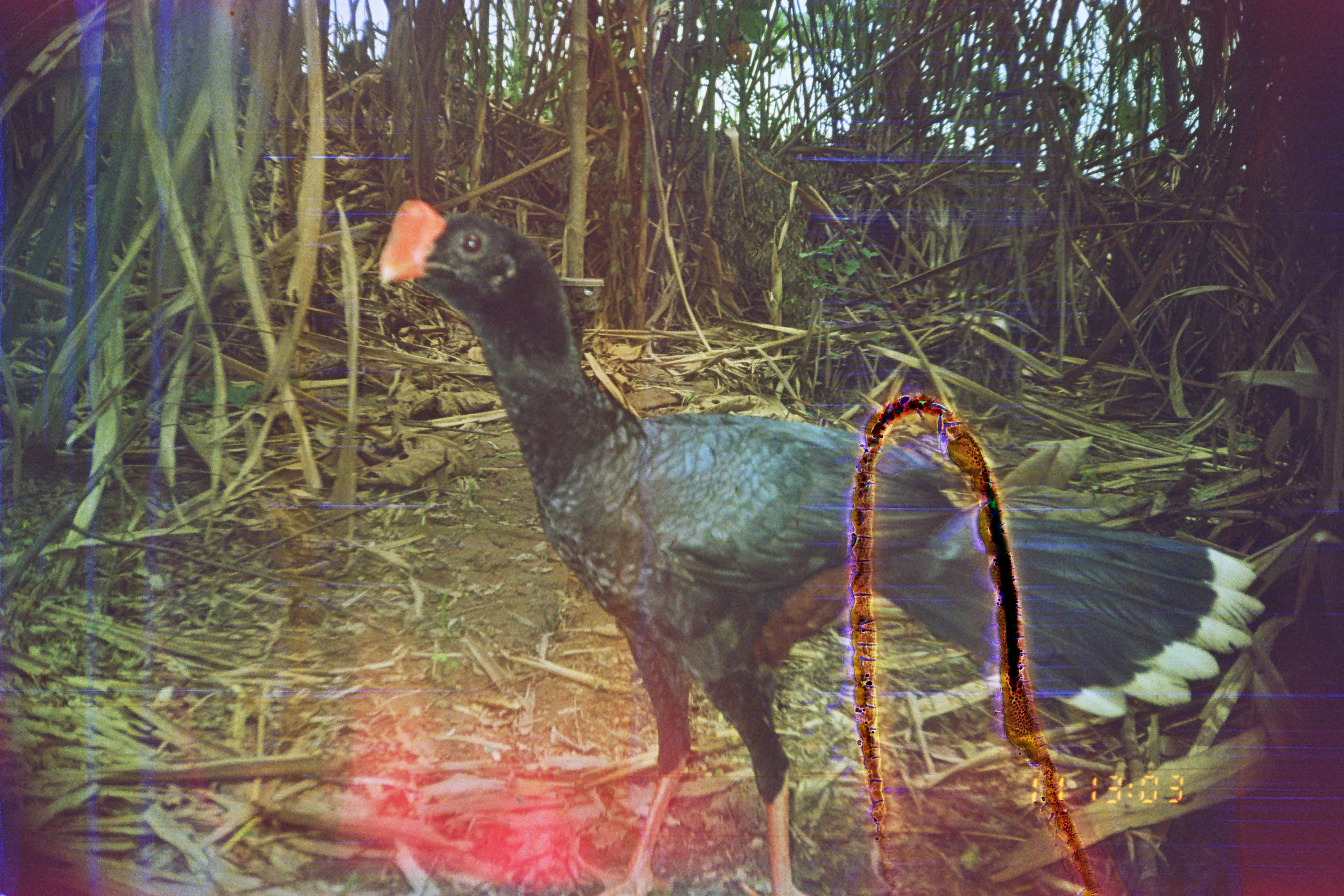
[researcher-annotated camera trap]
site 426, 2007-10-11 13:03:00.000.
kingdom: Animalia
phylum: Chordata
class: Aves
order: Galliformes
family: Cracidae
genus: Mitu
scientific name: Mitu tuberosum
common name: razor-billed curassow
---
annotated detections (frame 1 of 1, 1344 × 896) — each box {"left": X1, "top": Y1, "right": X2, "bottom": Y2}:
mitu tuberosum: {"left": 377, "top": 197, "right": 1265, "bottom": 896}